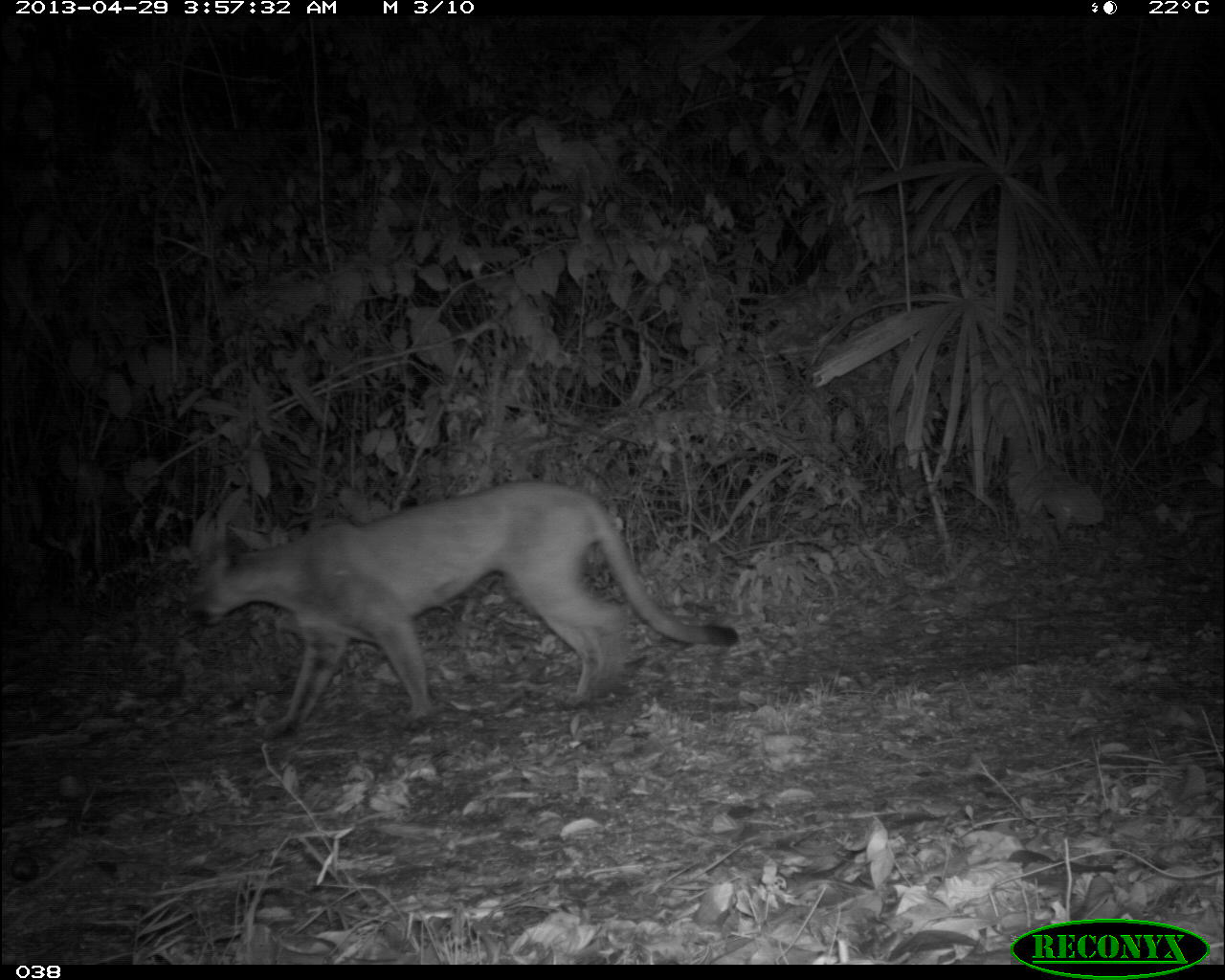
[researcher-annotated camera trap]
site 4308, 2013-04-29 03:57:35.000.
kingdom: Animalia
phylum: Chordata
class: Mammalia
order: Carnivora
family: Felidae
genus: Puma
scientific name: Puma concolor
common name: mountain lion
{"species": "Puma concolor (mountain lion)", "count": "1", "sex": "male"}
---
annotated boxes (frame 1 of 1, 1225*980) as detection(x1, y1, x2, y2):
puma concolor: detection(181, 474, 743, 744)